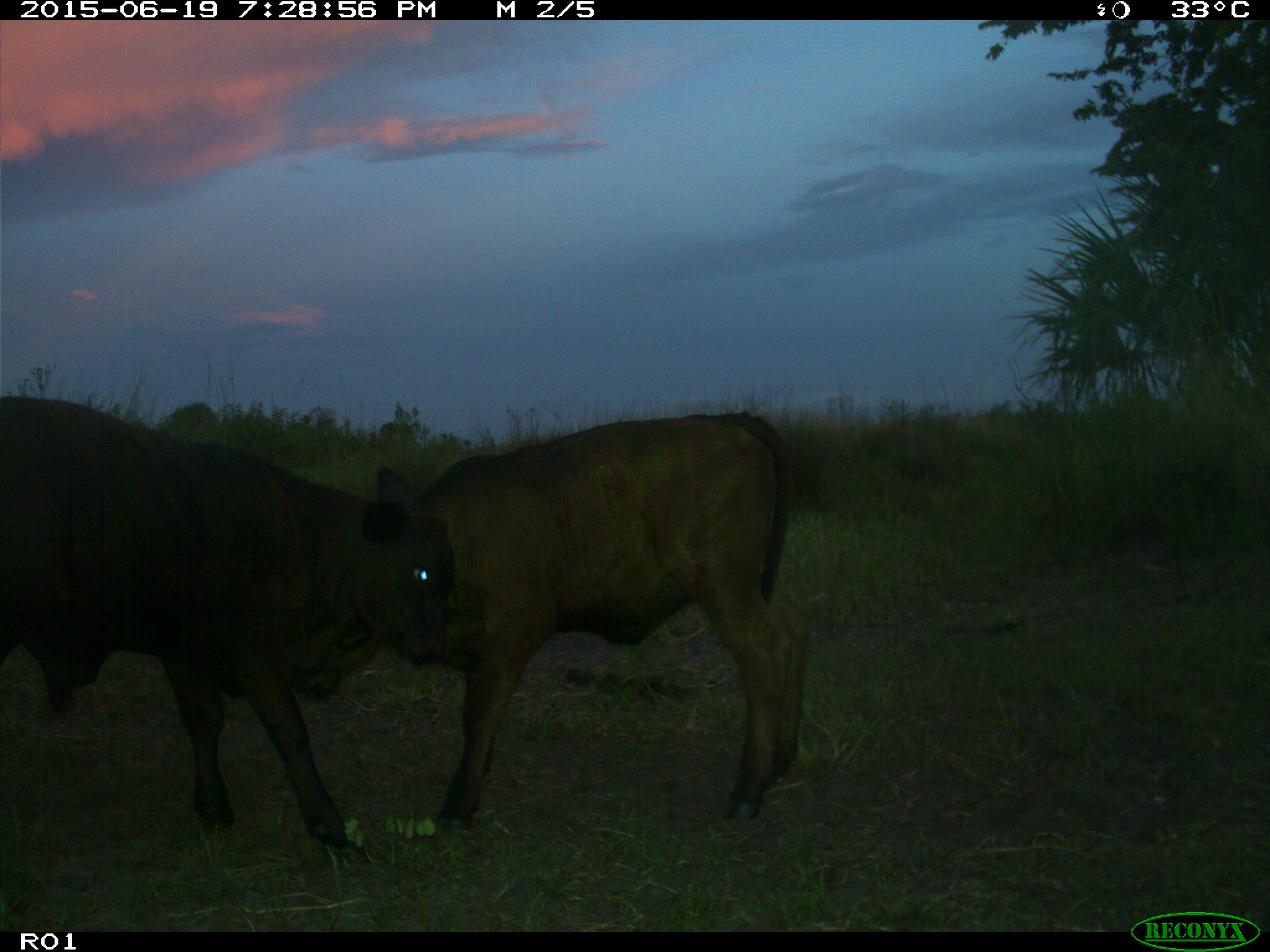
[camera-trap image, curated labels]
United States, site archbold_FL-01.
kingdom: Animalia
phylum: Chordata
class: Mammalia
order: Artiodactyla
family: Bovidae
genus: Bos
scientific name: Bos taurus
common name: domestic cow